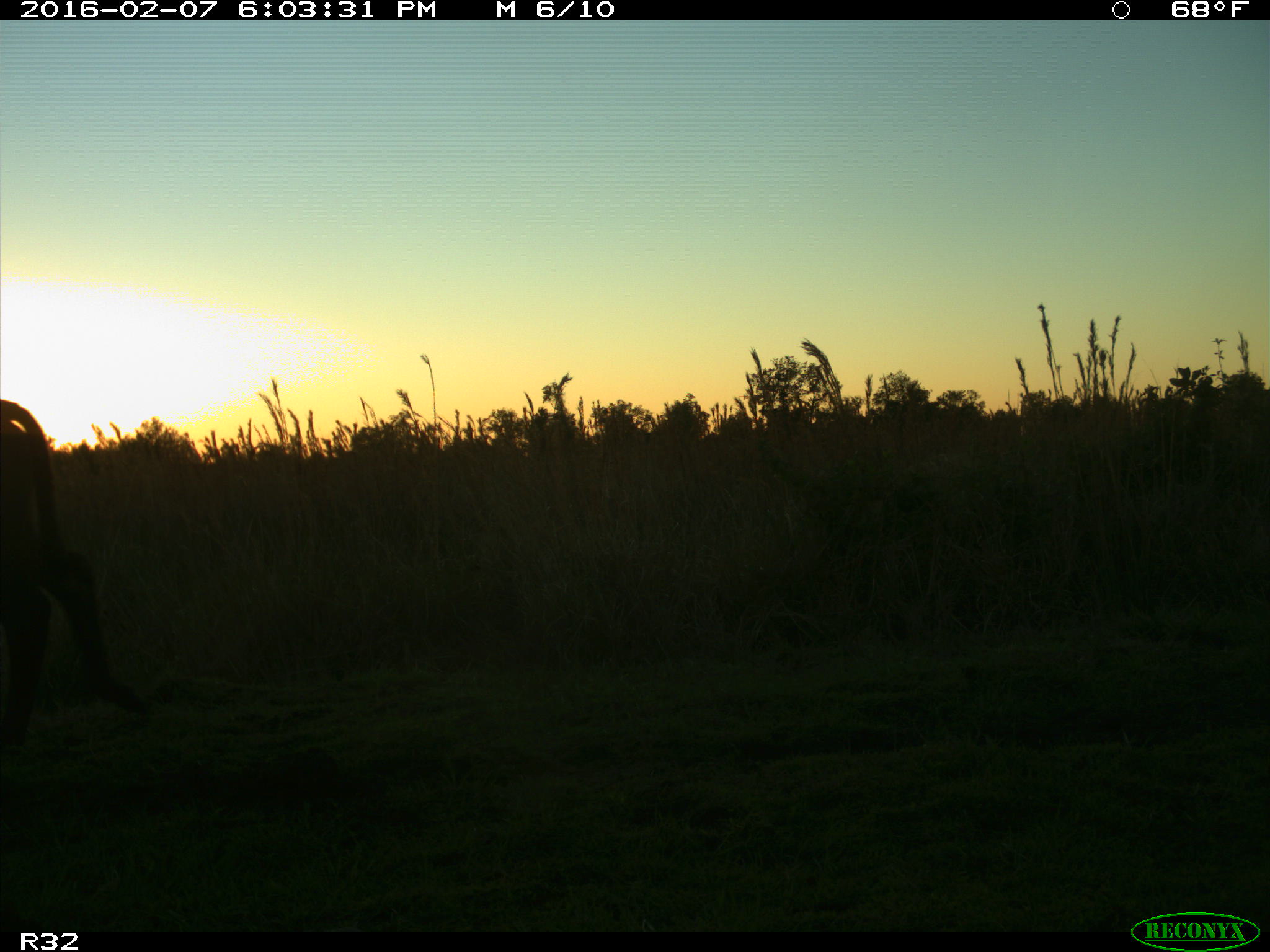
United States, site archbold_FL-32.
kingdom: Animalia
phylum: Chordata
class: Mammalia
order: Artiodactyla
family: Bovidae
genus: Bos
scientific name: Bos taurus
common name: domestic cow